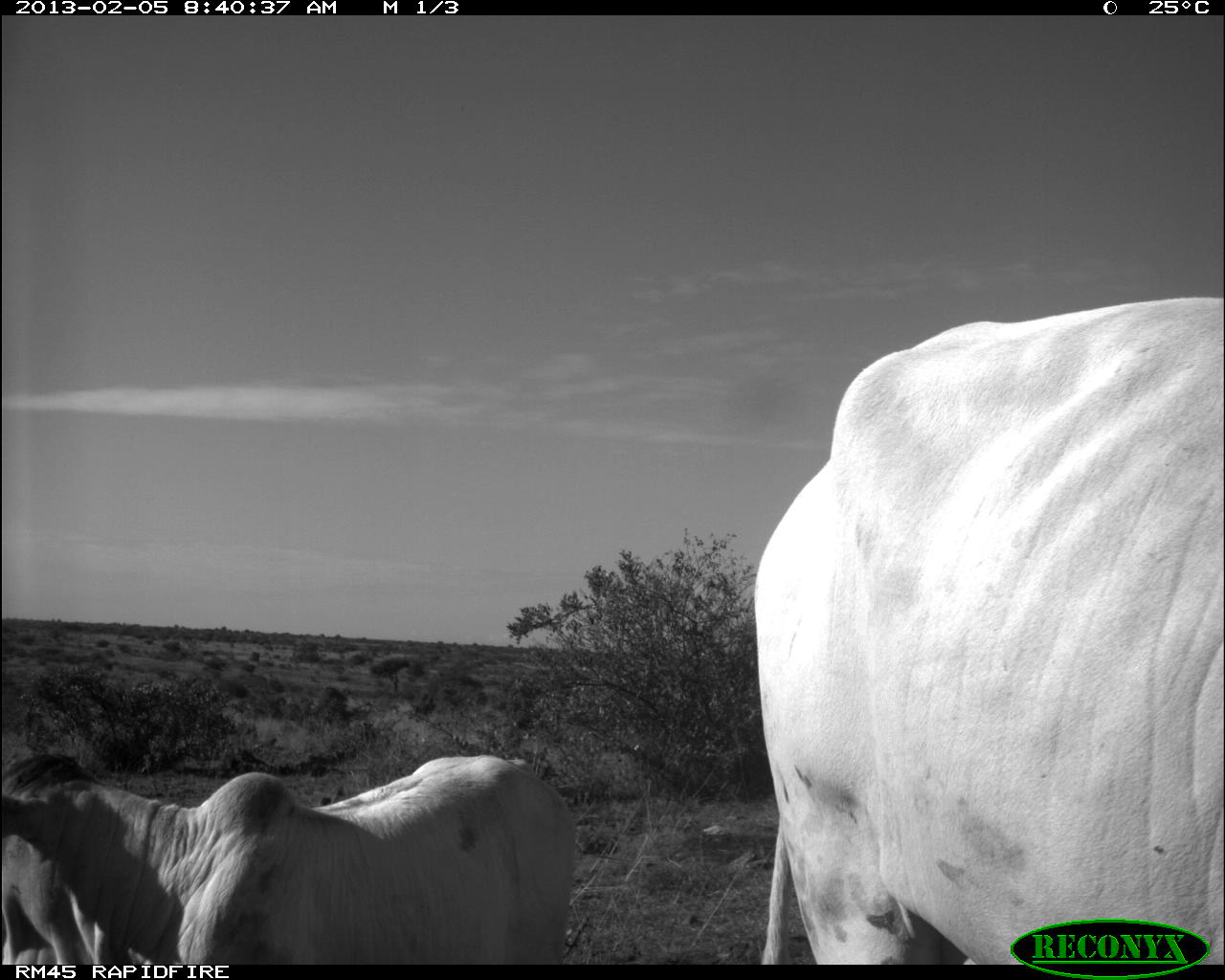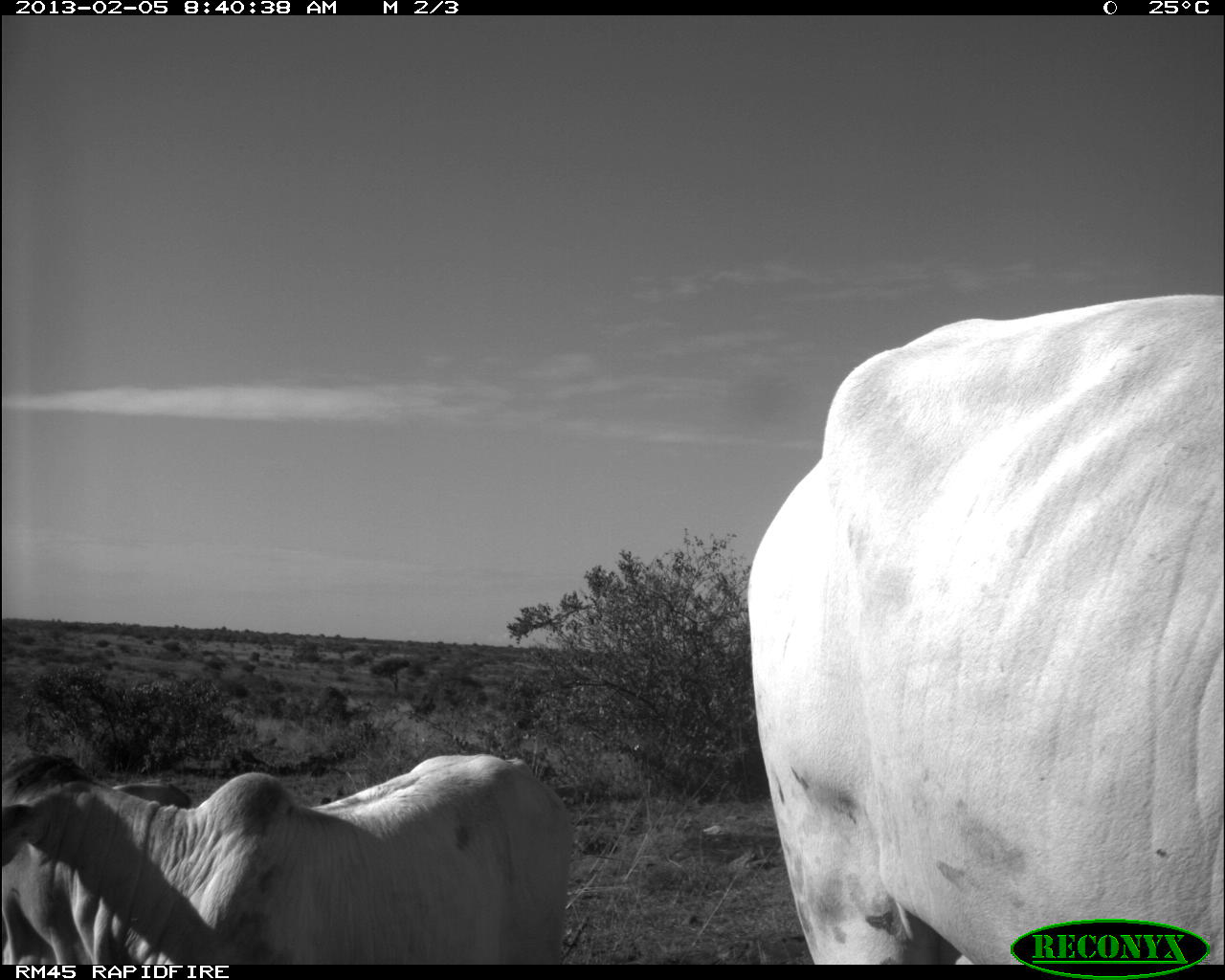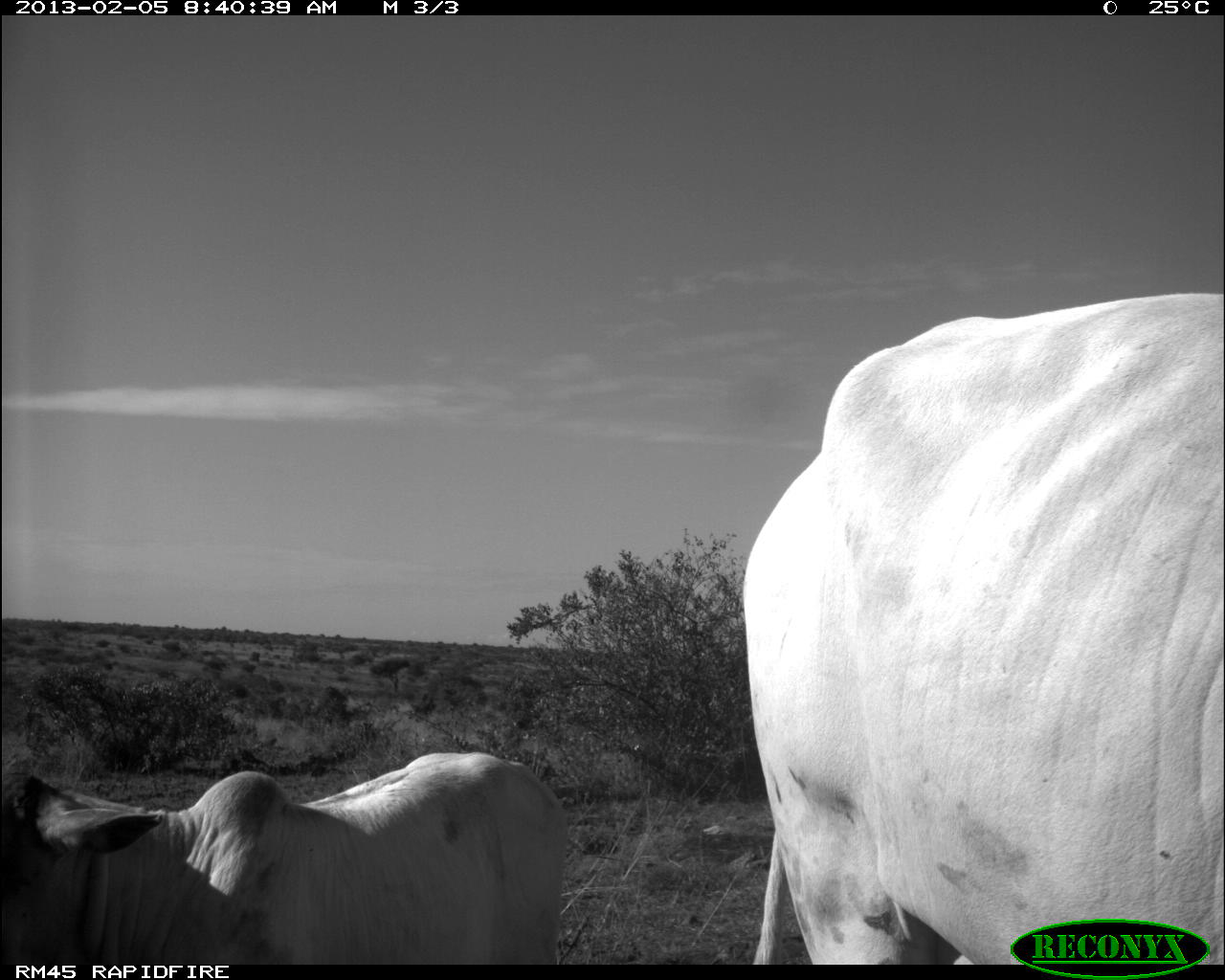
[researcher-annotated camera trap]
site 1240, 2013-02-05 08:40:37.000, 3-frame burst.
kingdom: Animalia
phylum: Chordata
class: Mammalia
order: Artiodactyla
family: Bovidae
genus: Bos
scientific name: Bos taurus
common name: domestic cattle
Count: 3.